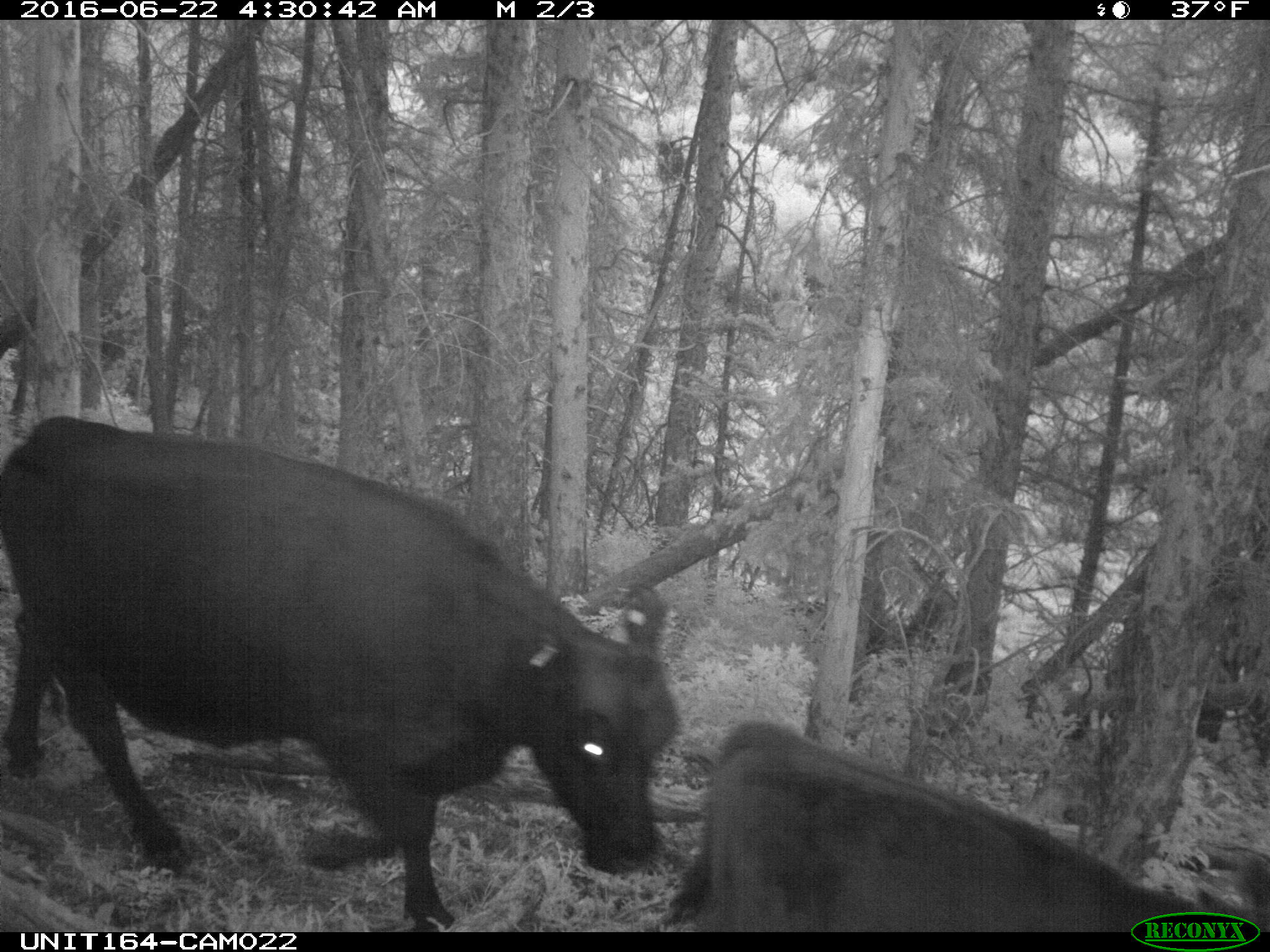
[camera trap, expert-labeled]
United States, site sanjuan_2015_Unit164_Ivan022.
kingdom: Animalia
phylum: Chordata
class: Mammalia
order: Artiodactyla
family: Bovidae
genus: Bos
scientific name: Bos taurus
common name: domestic cow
Bos taurus (domestic cow).